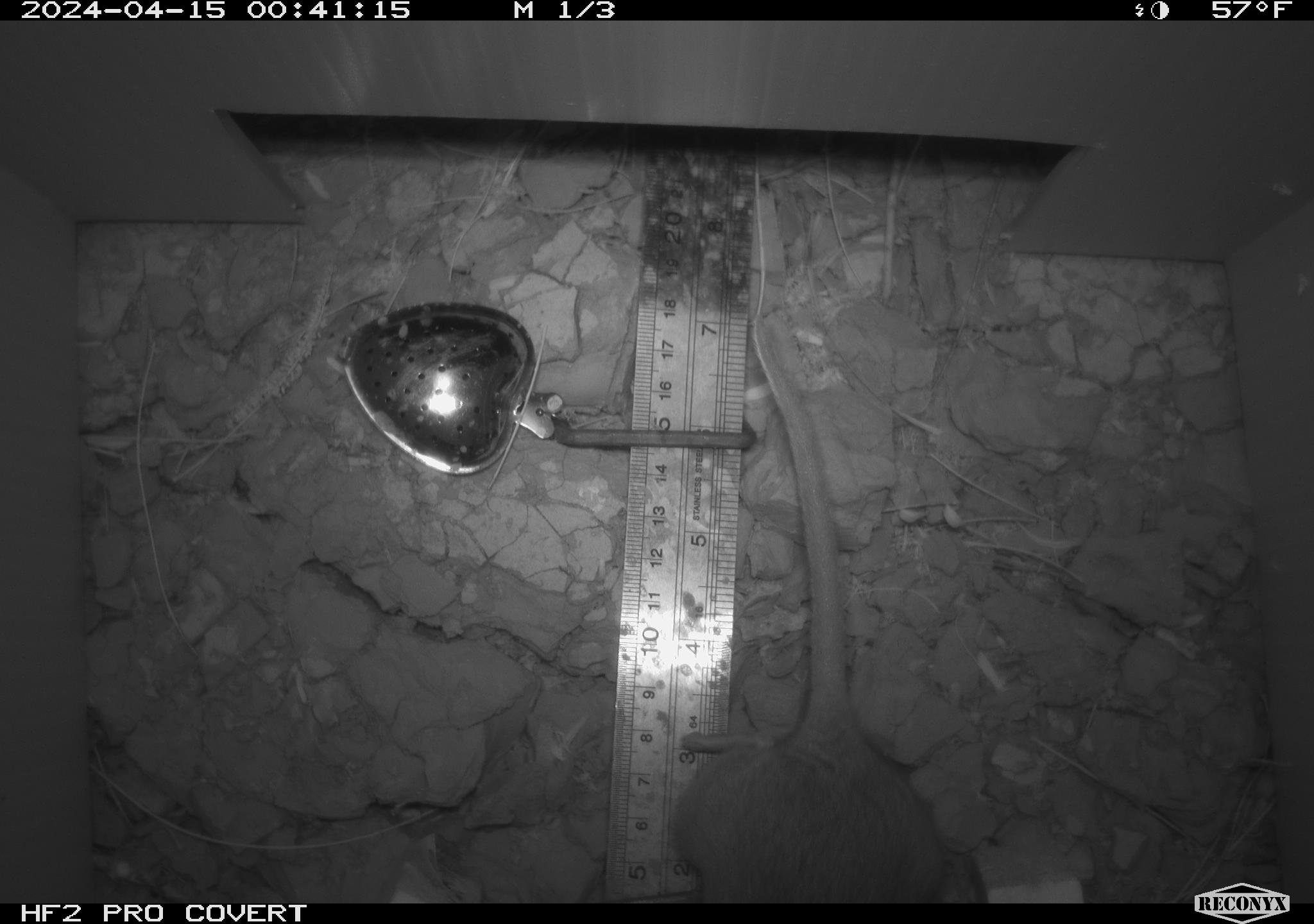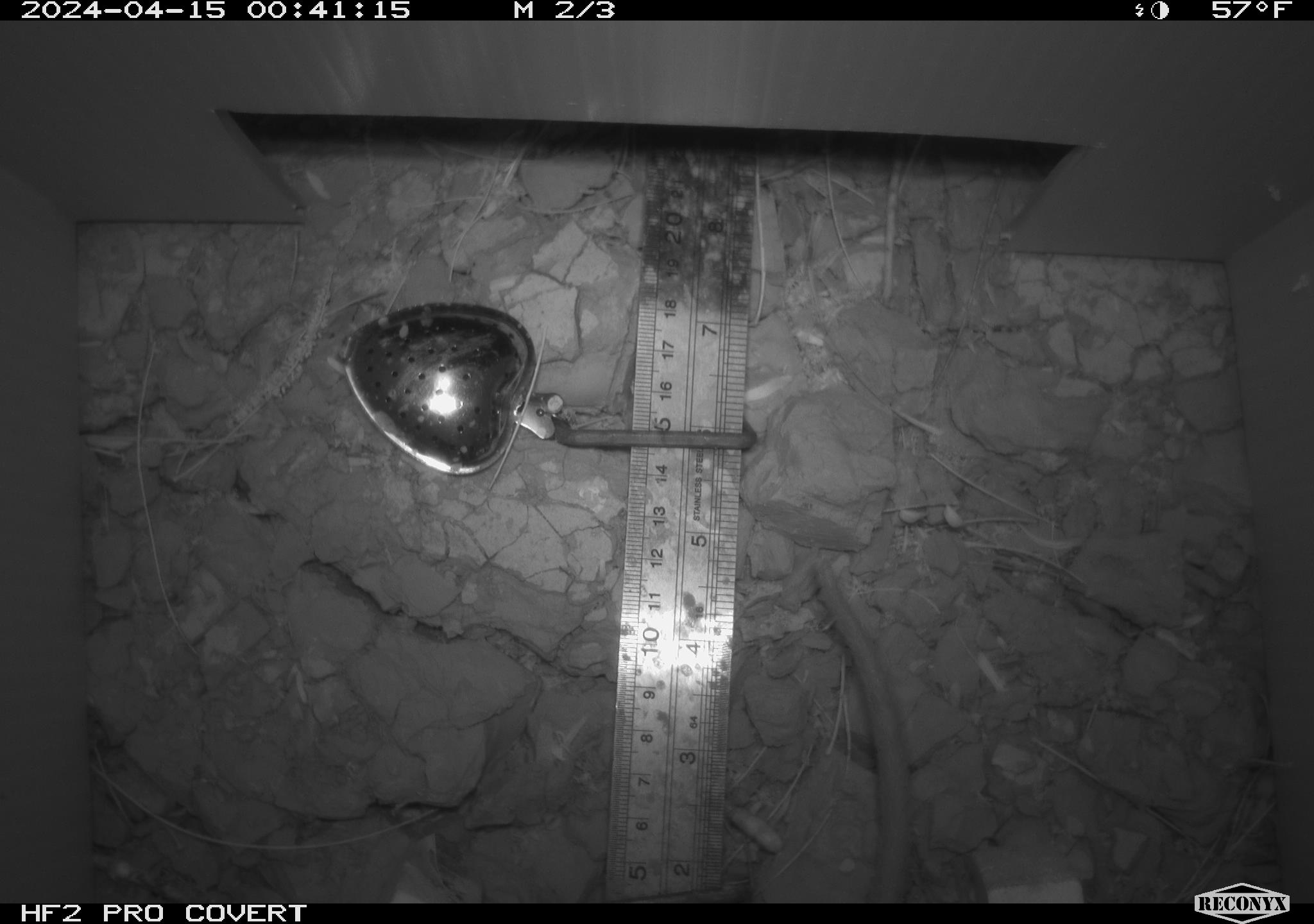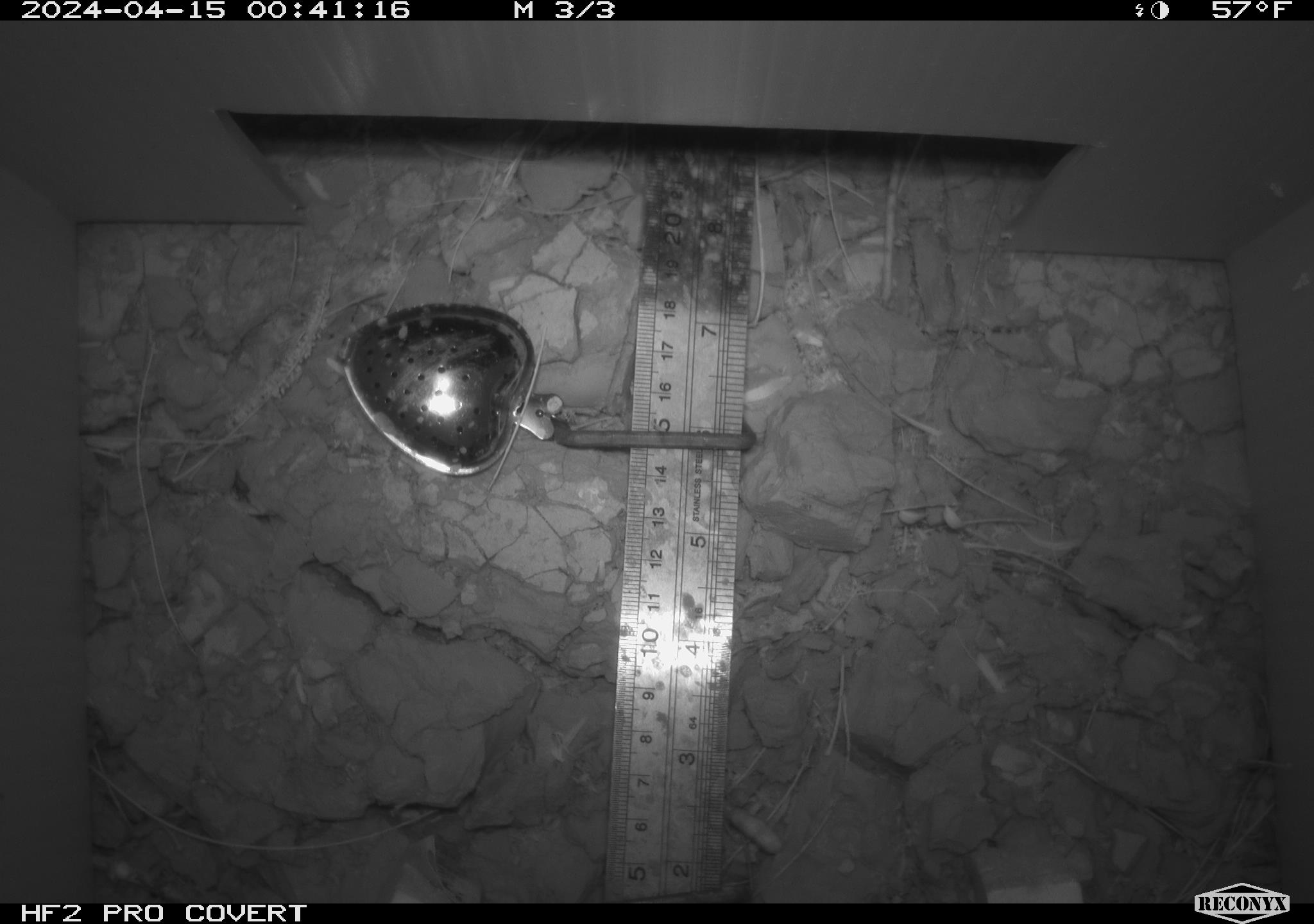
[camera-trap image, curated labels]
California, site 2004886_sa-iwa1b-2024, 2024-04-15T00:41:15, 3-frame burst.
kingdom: Animalia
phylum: Chordata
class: Mammalia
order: Rodentia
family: Cricetidae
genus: Neotoma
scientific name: Neotoma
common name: pack rat or woodrat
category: neotoma species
Neotoma species (pack rat or woodrat) (Neotoma).